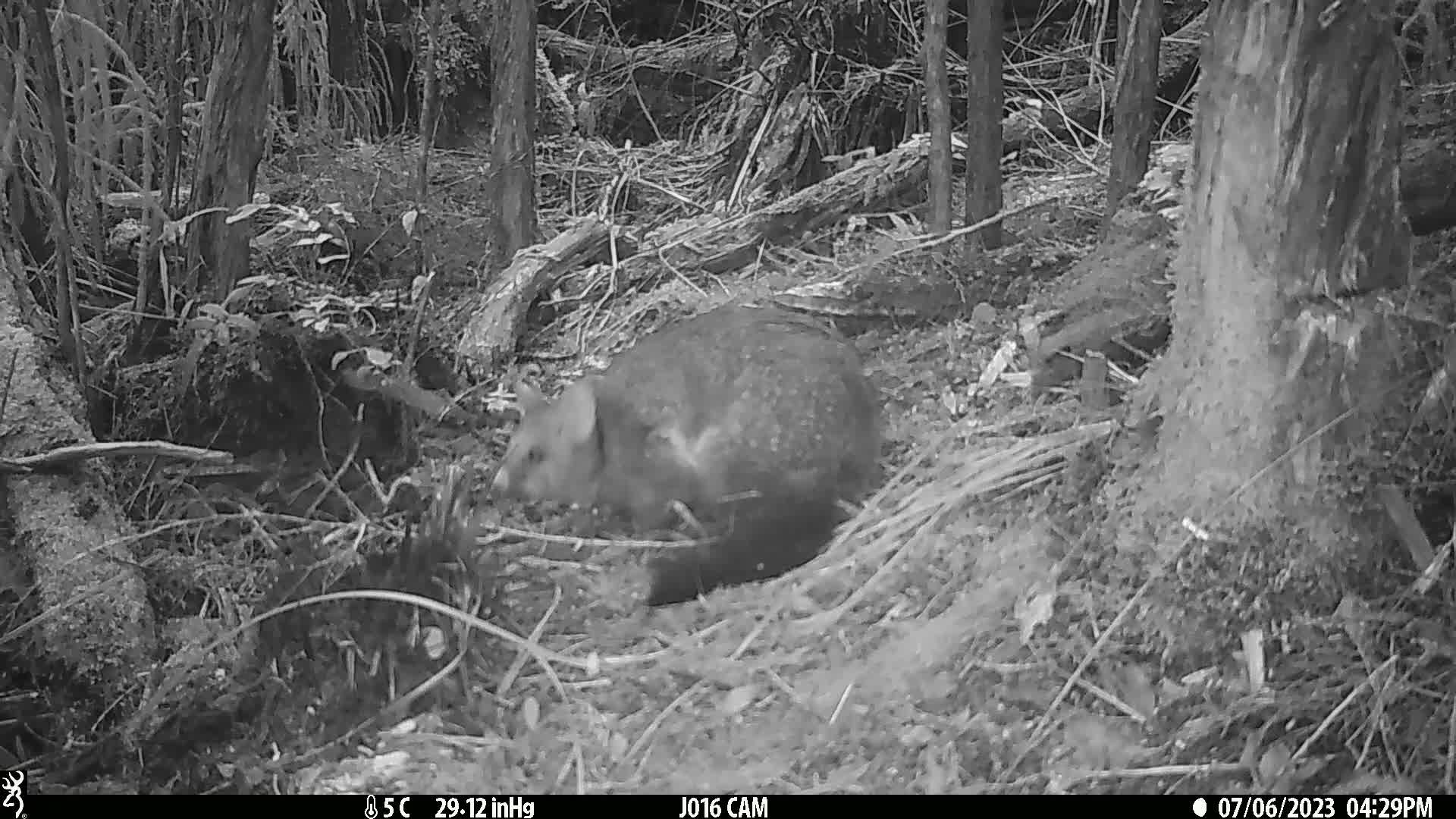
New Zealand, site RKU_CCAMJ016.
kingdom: Animalia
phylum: Chordata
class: Mammalia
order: Diprotodontia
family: Phalangeridae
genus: Trichosurus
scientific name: Trichosurus vulpecula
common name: common brushtail possum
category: possum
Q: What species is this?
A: Possum (common brushtail possum) (Trichosurus vulpecula).